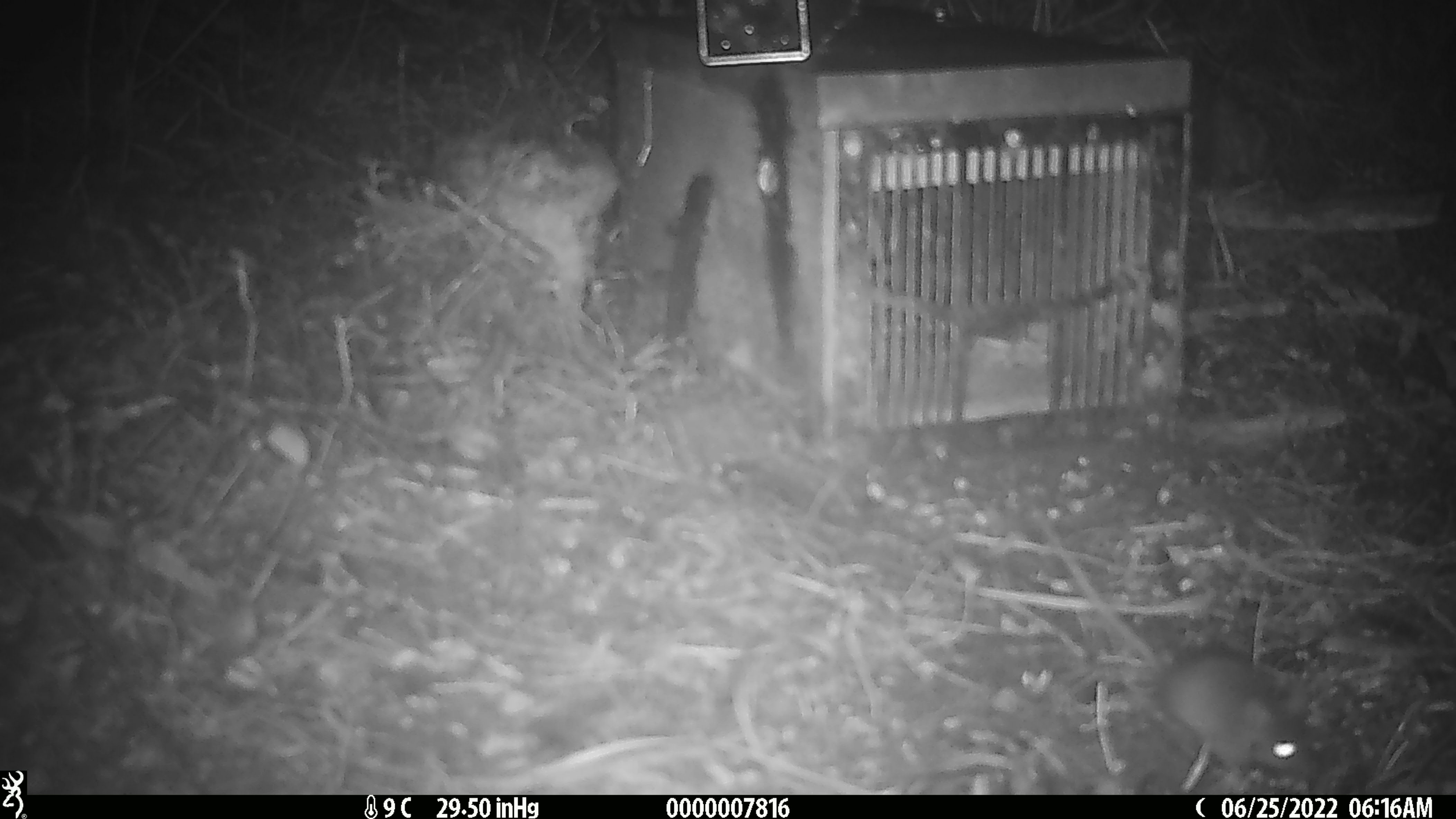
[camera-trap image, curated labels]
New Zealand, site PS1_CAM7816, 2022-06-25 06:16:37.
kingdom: Animalia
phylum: Chordata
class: Mammalia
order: Rodentia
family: Muridae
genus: Mus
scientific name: Mus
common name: mouse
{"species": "mouse (Mus)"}